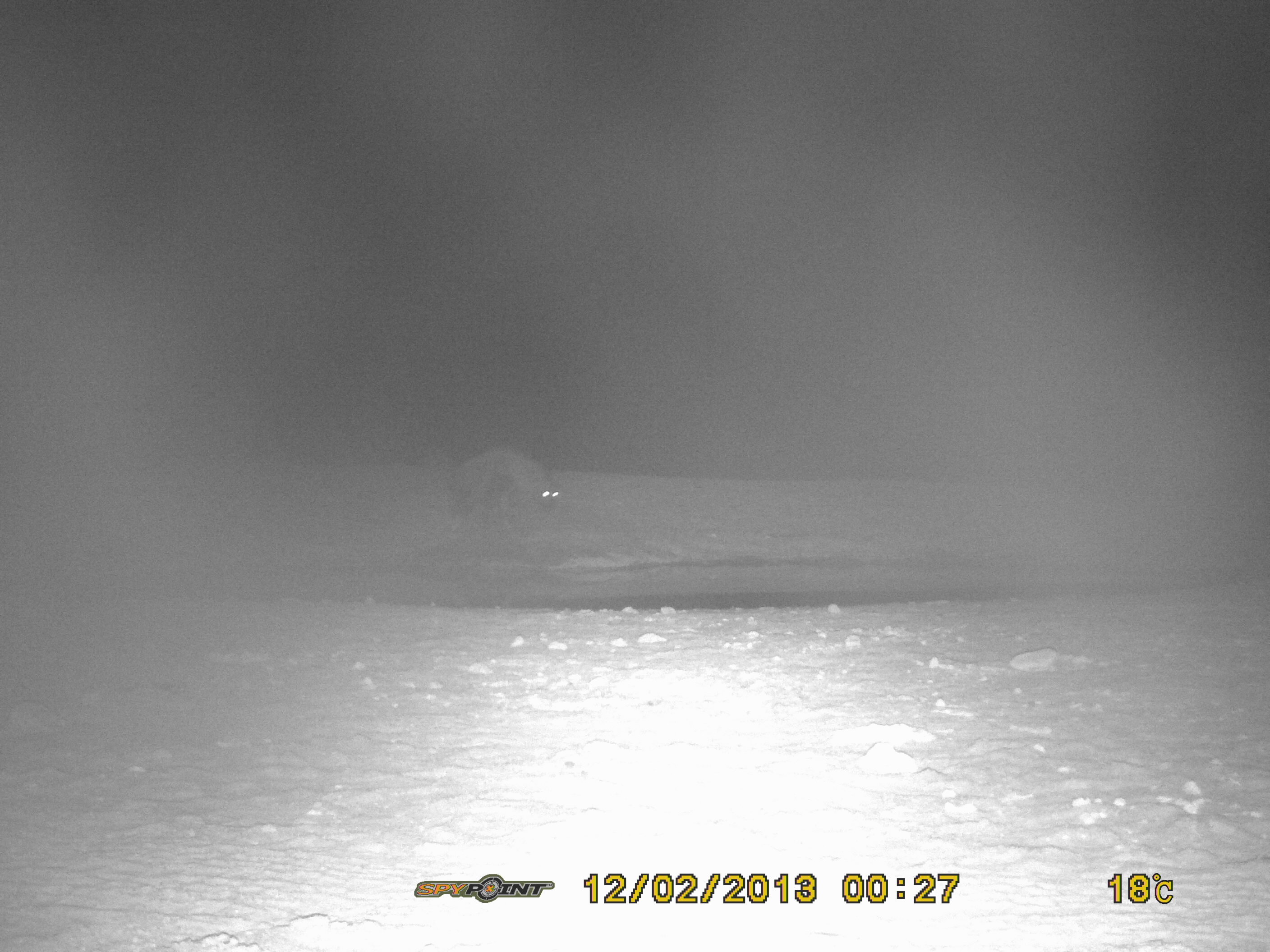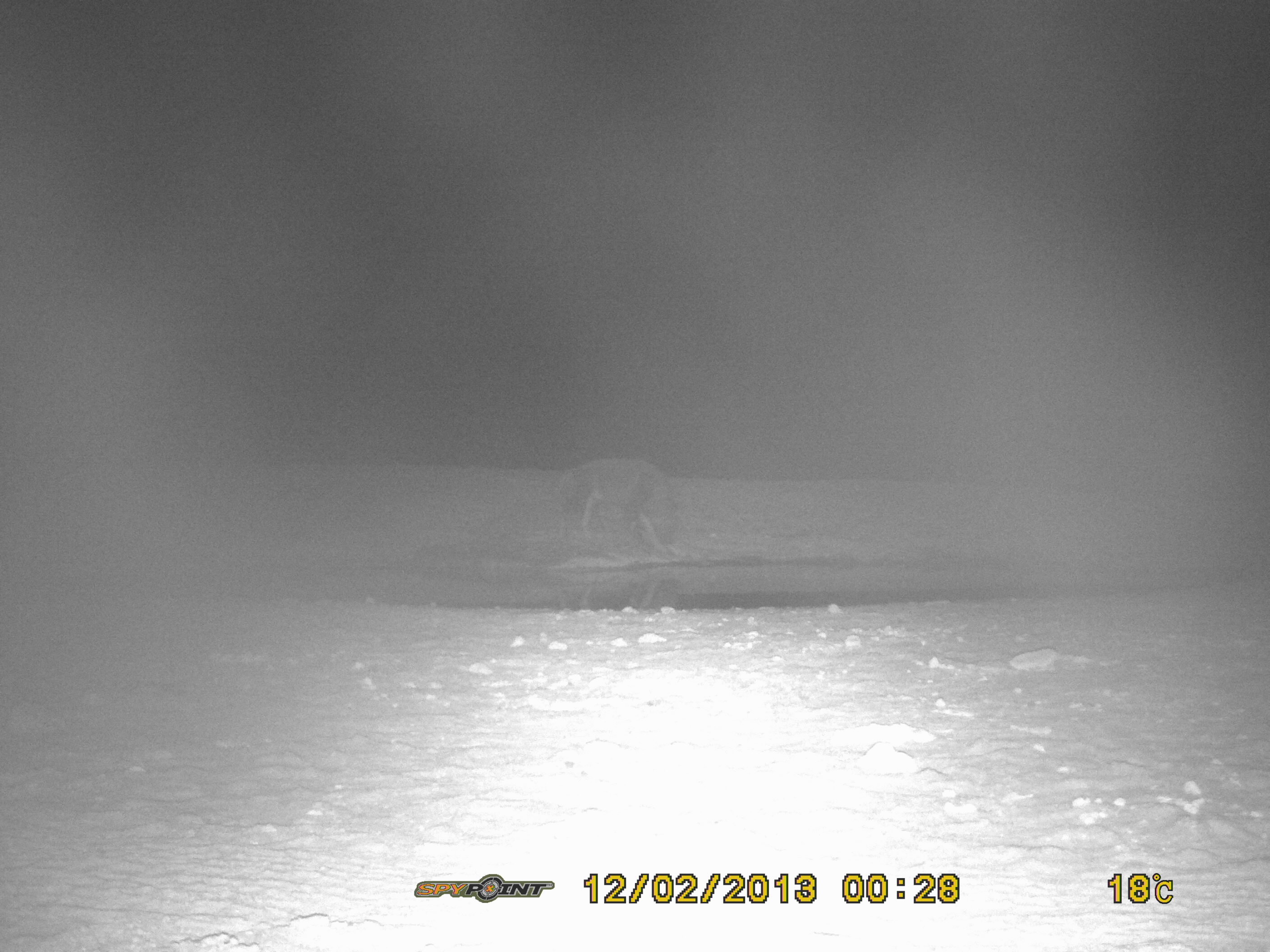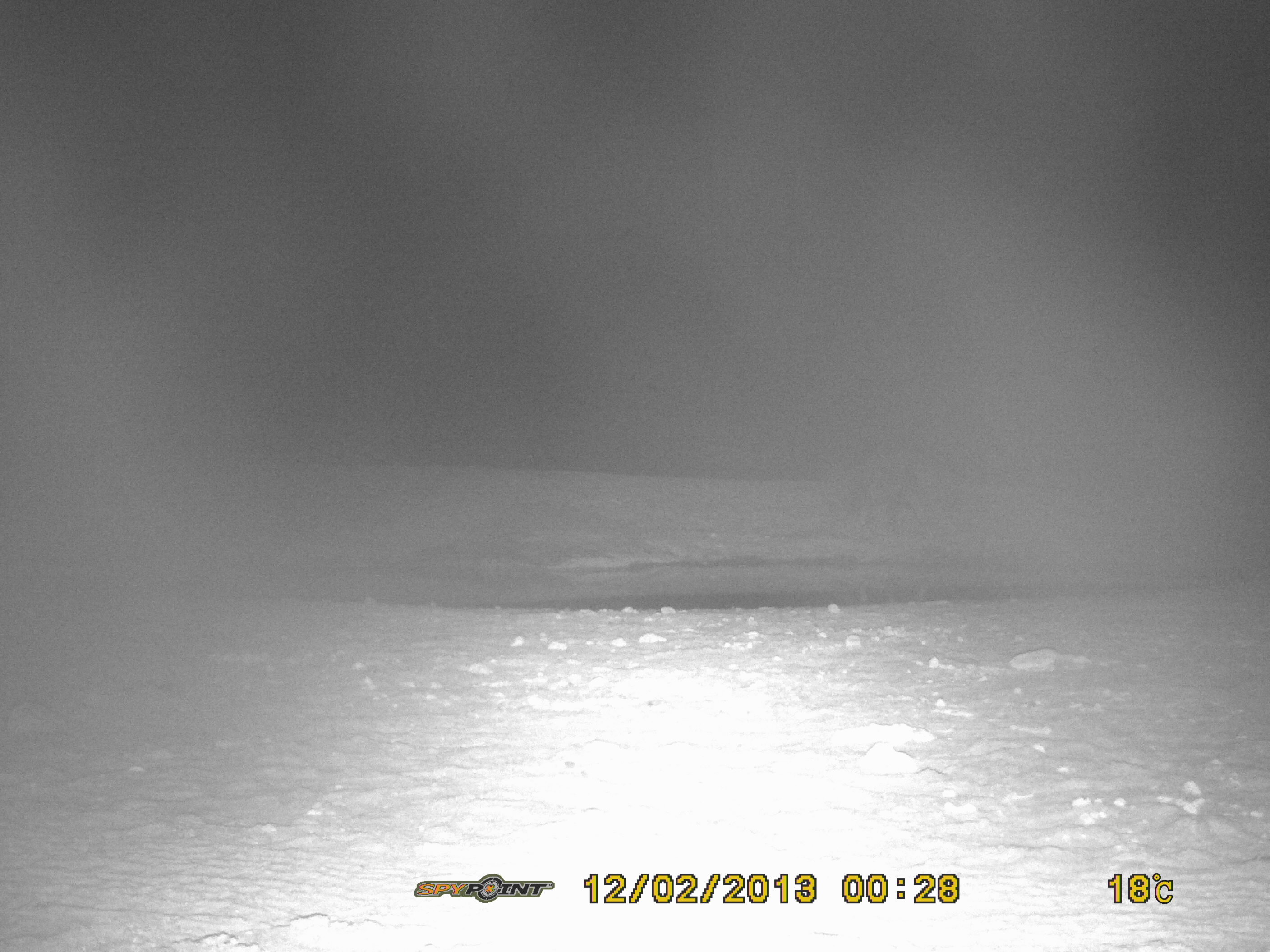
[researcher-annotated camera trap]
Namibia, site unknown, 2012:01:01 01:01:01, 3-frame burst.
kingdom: Animalia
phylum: Chordata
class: Mammalia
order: Carnivora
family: Hyaenidae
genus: Parahyaena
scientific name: Parahyaena brunnea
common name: brown hyena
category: hyaena brunnea